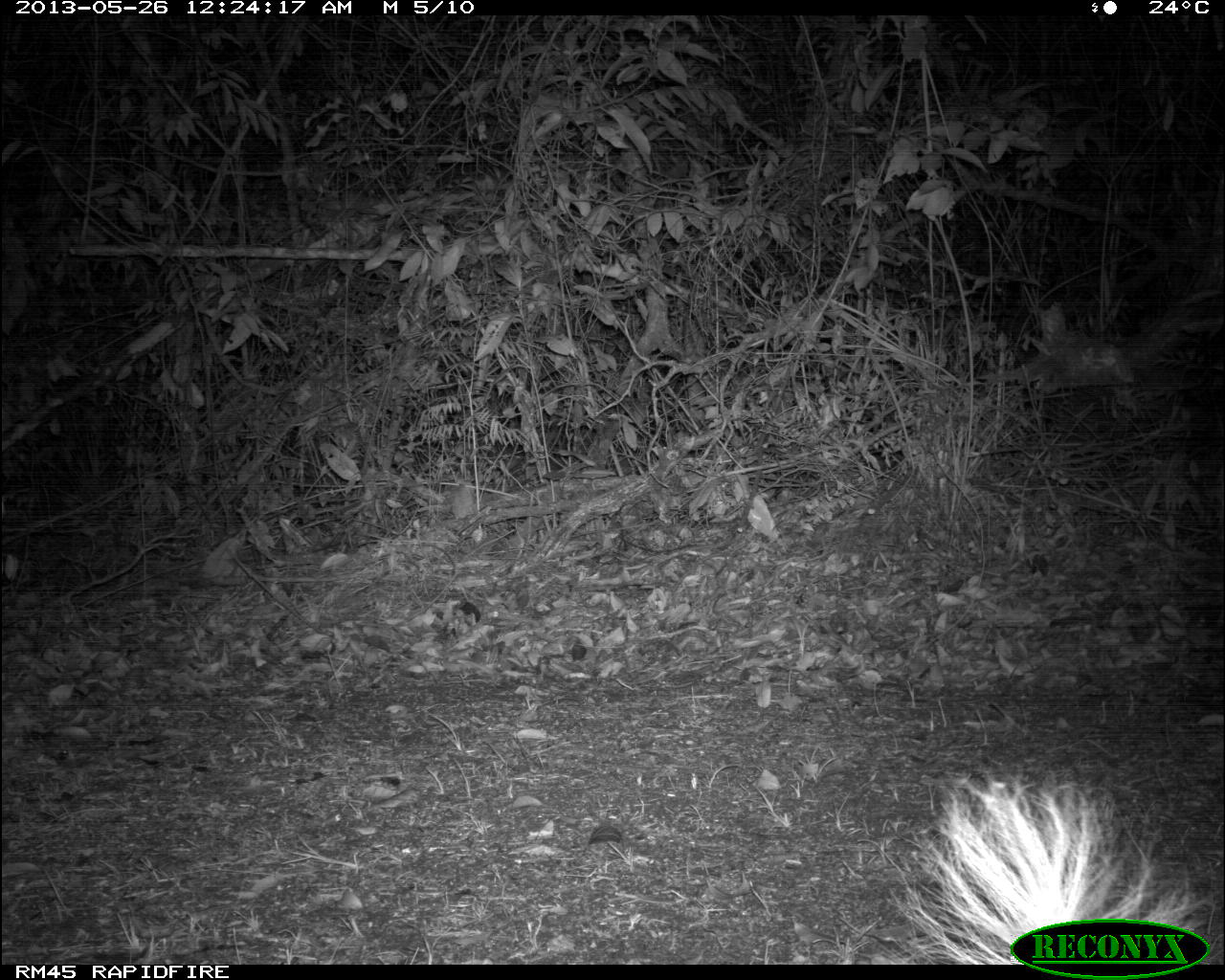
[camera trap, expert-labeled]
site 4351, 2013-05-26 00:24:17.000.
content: unidentified animal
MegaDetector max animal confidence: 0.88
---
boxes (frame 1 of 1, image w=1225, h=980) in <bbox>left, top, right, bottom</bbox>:
unknown: <bbox>857, 762, 1220, 963</bbox>